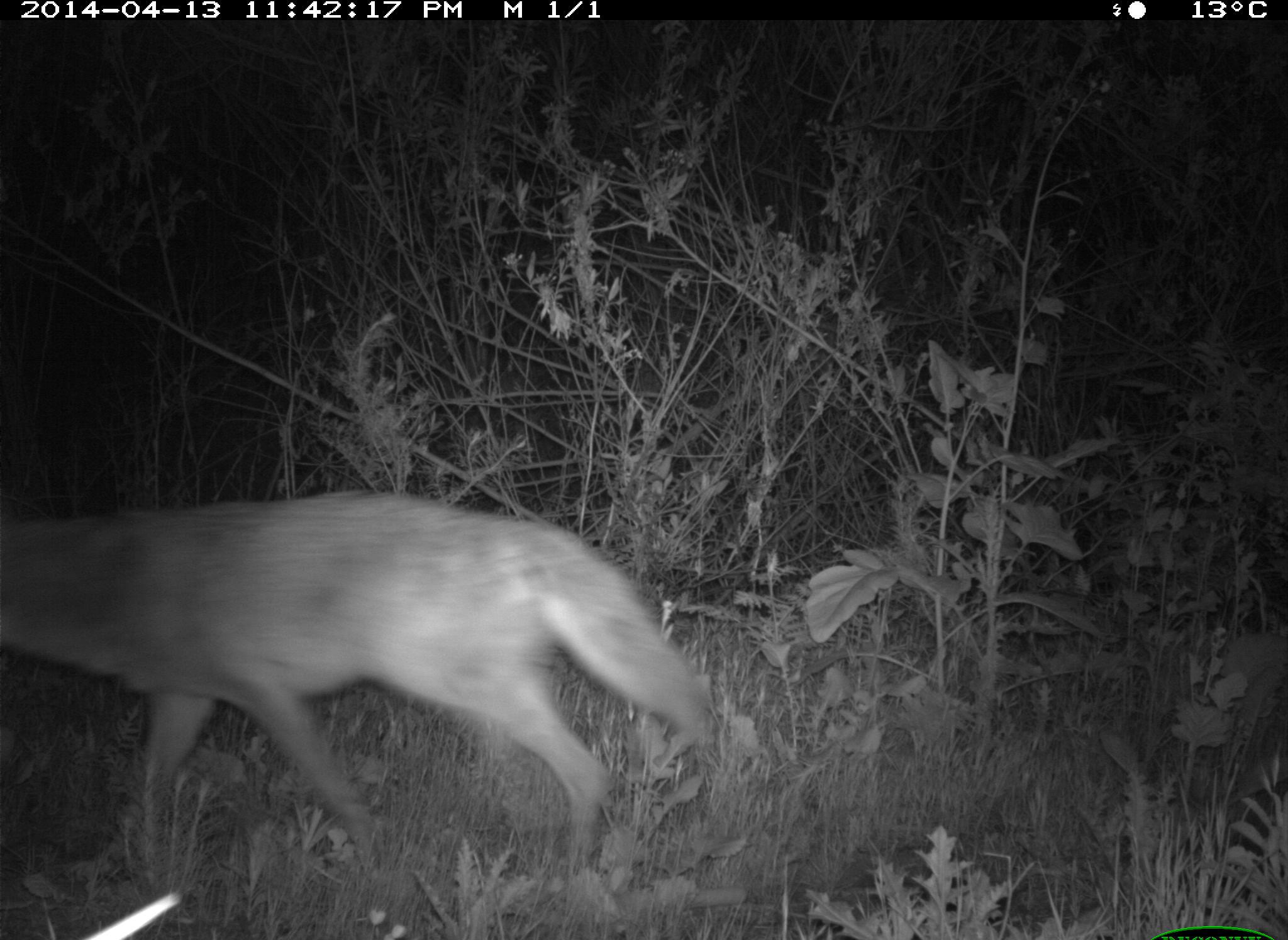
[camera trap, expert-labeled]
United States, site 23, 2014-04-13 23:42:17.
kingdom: Animalia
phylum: Chordata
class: Mammalia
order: Carnivora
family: Canidae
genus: Canis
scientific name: Canis latrans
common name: coyote